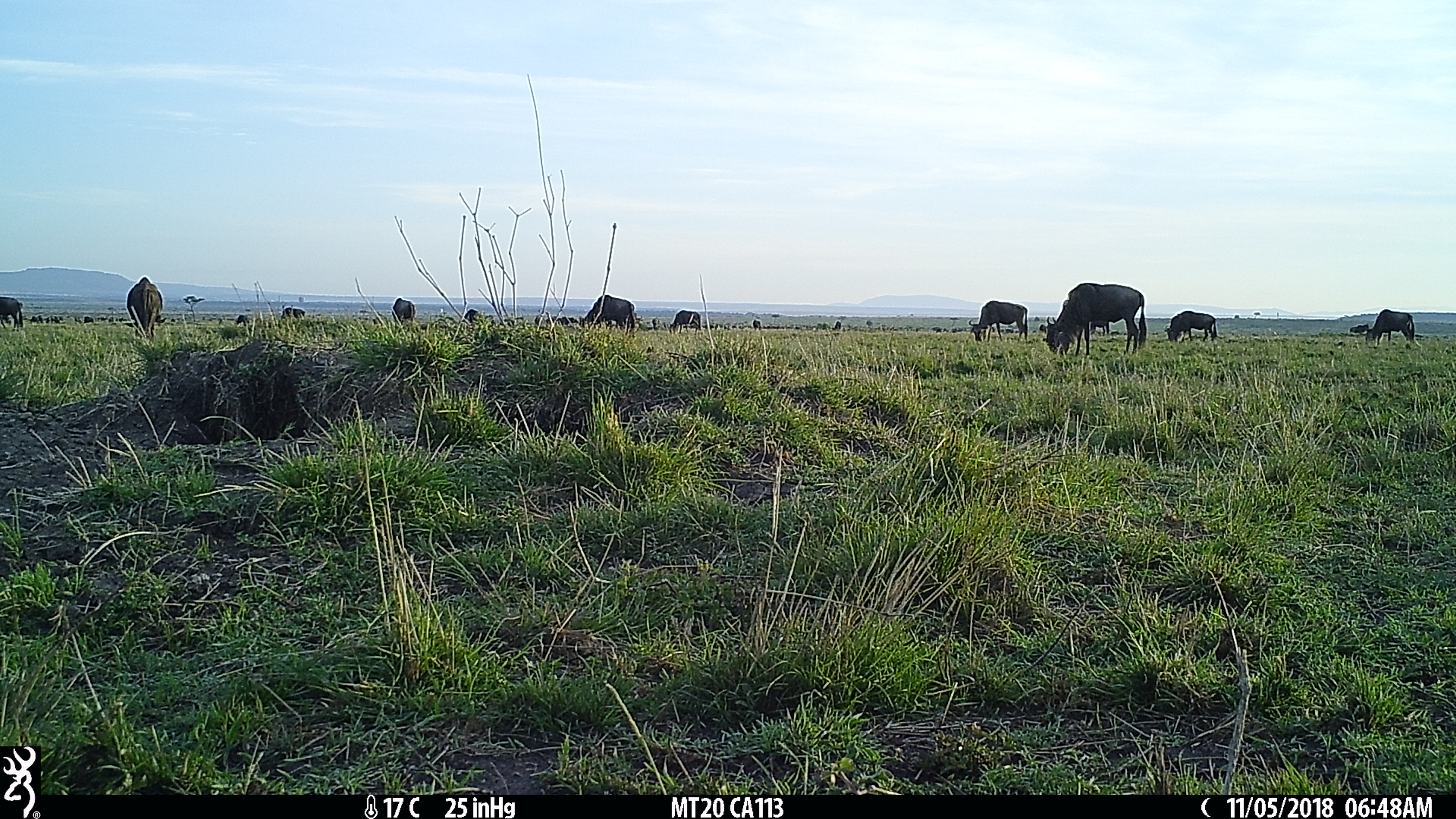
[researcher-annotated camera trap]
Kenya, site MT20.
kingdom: Animalia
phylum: Chordata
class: Mammalia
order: Artiodactyla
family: Bovidae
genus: Connochaetes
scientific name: Connochaetes taurinus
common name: blue wildebeest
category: wildebeest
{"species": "wildebeest (blue wildebeest) (Connochaetes taurinus)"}